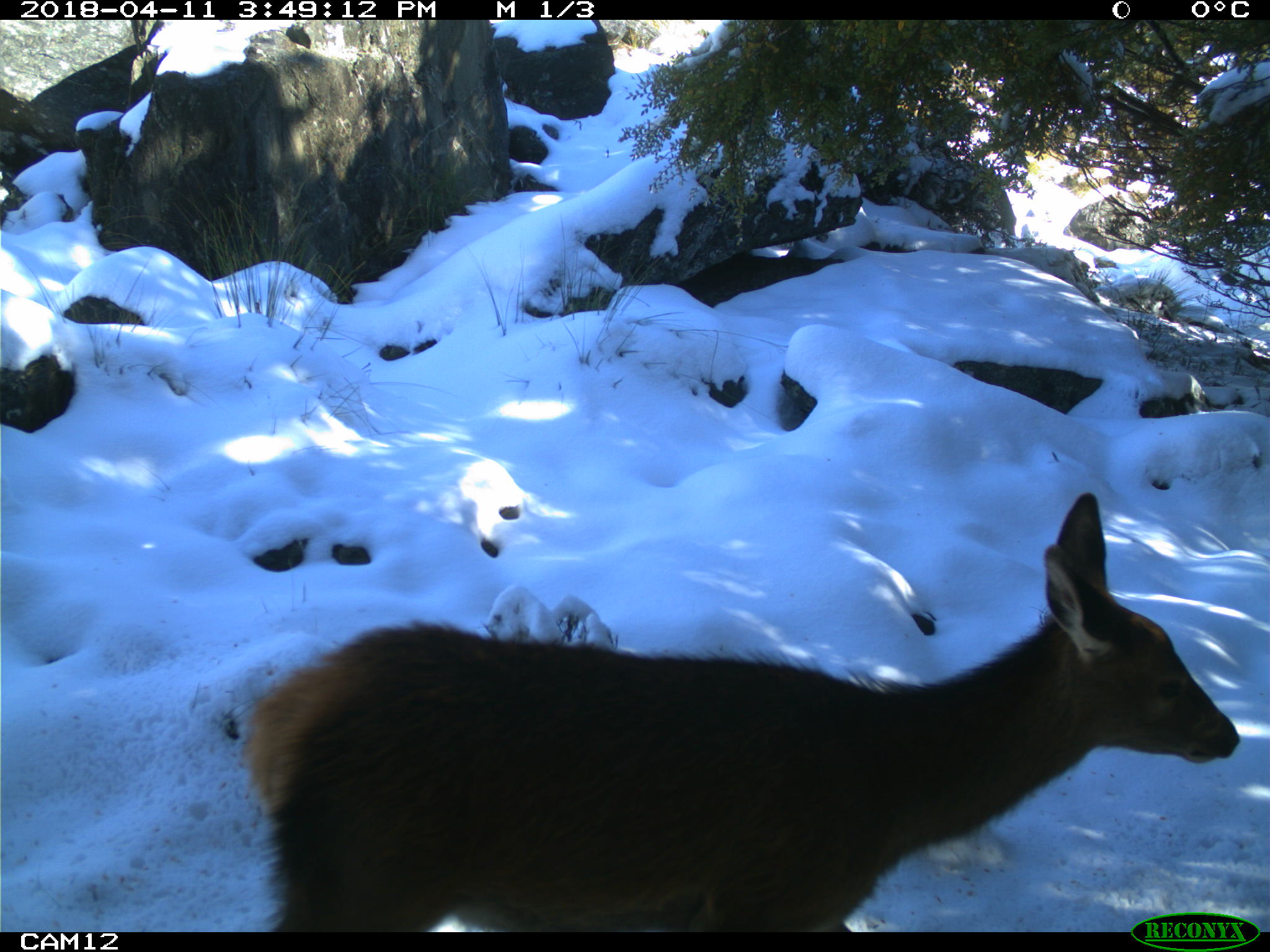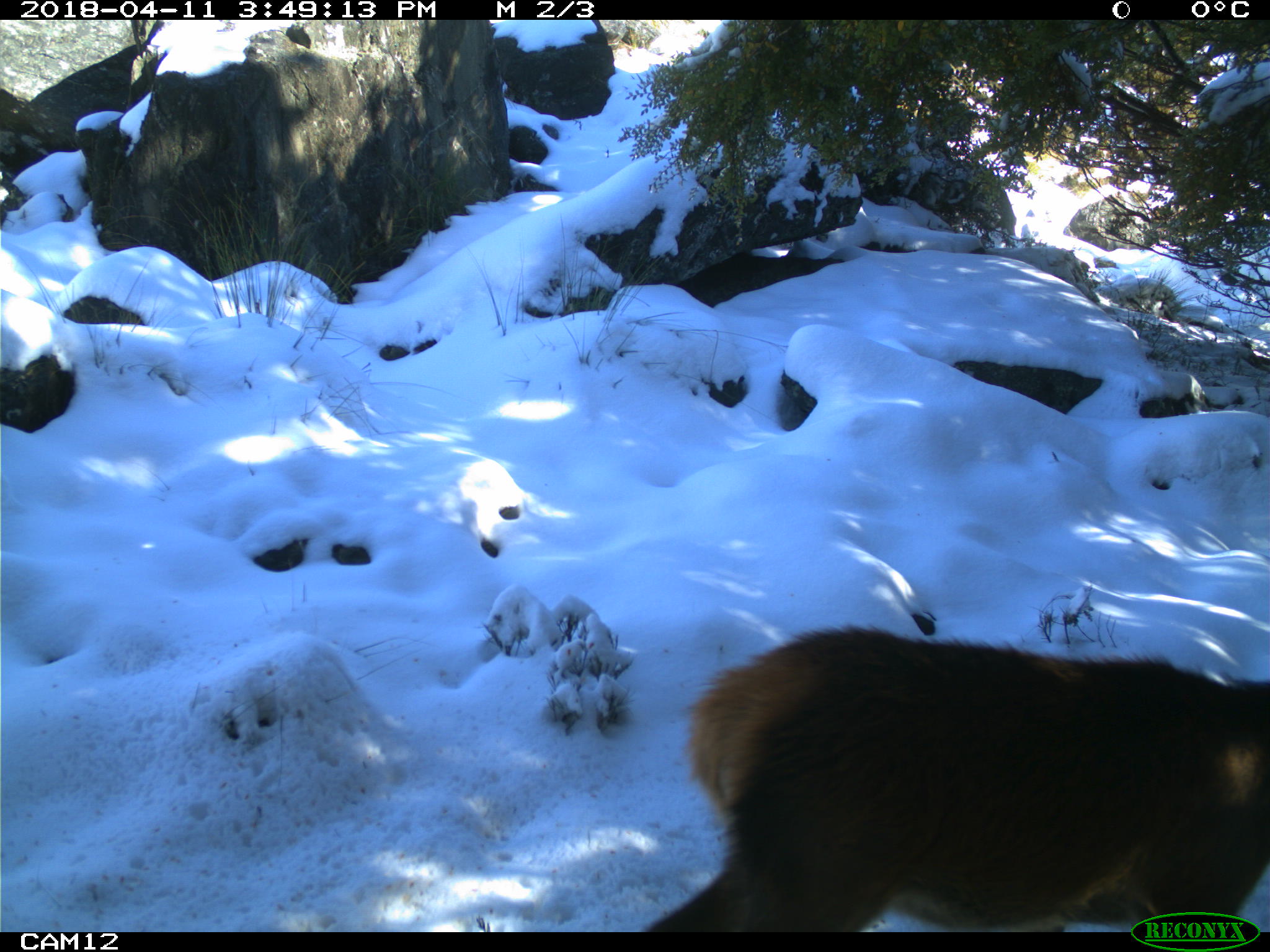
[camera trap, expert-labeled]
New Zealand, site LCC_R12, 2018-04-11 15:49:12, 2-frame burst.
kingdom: Animalia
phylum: Chordata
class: Mammalia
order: Artiodactyla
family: Cervidae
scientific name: Cervidae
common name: deer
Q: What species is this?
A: Deer (Cervidae).